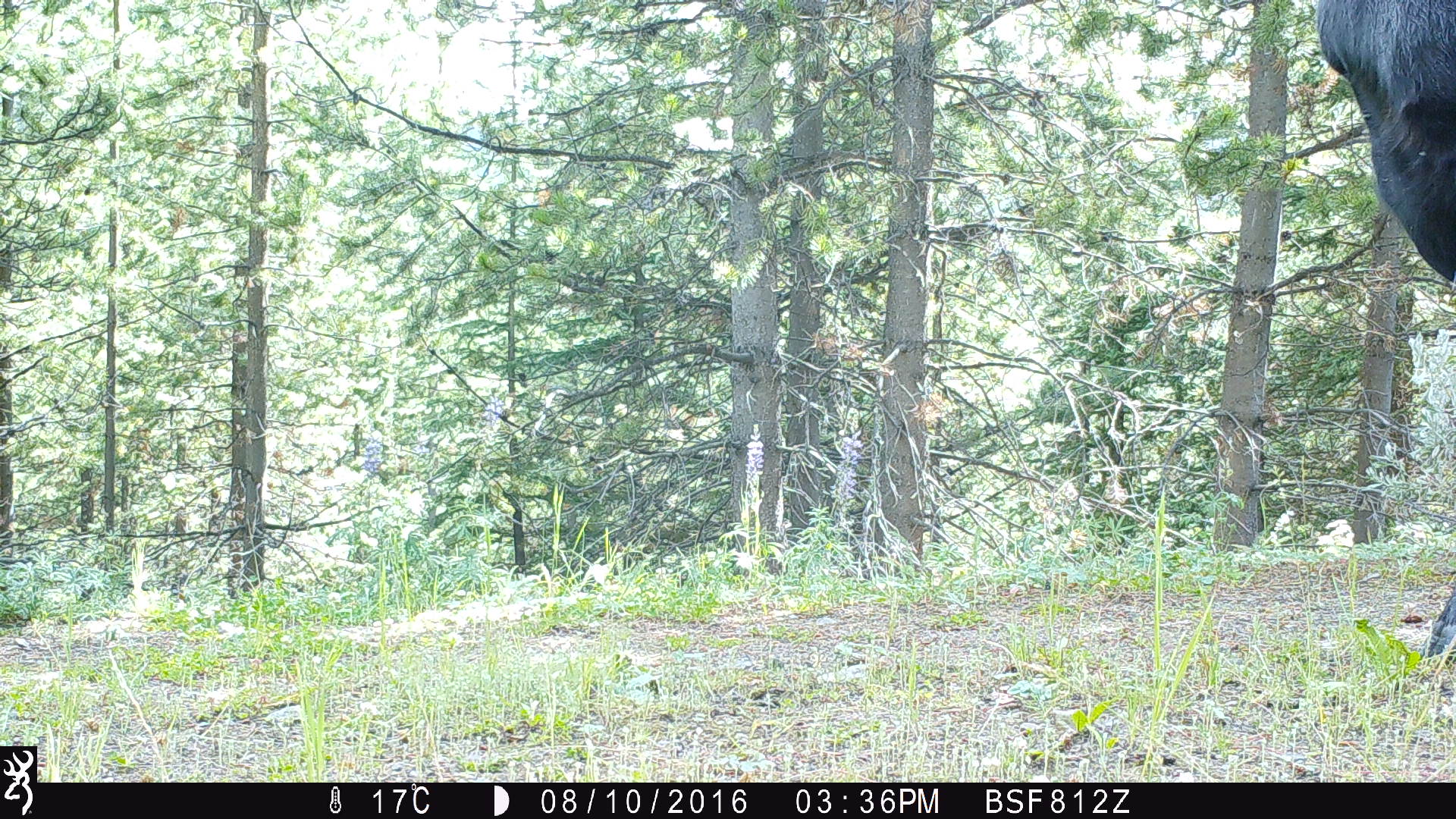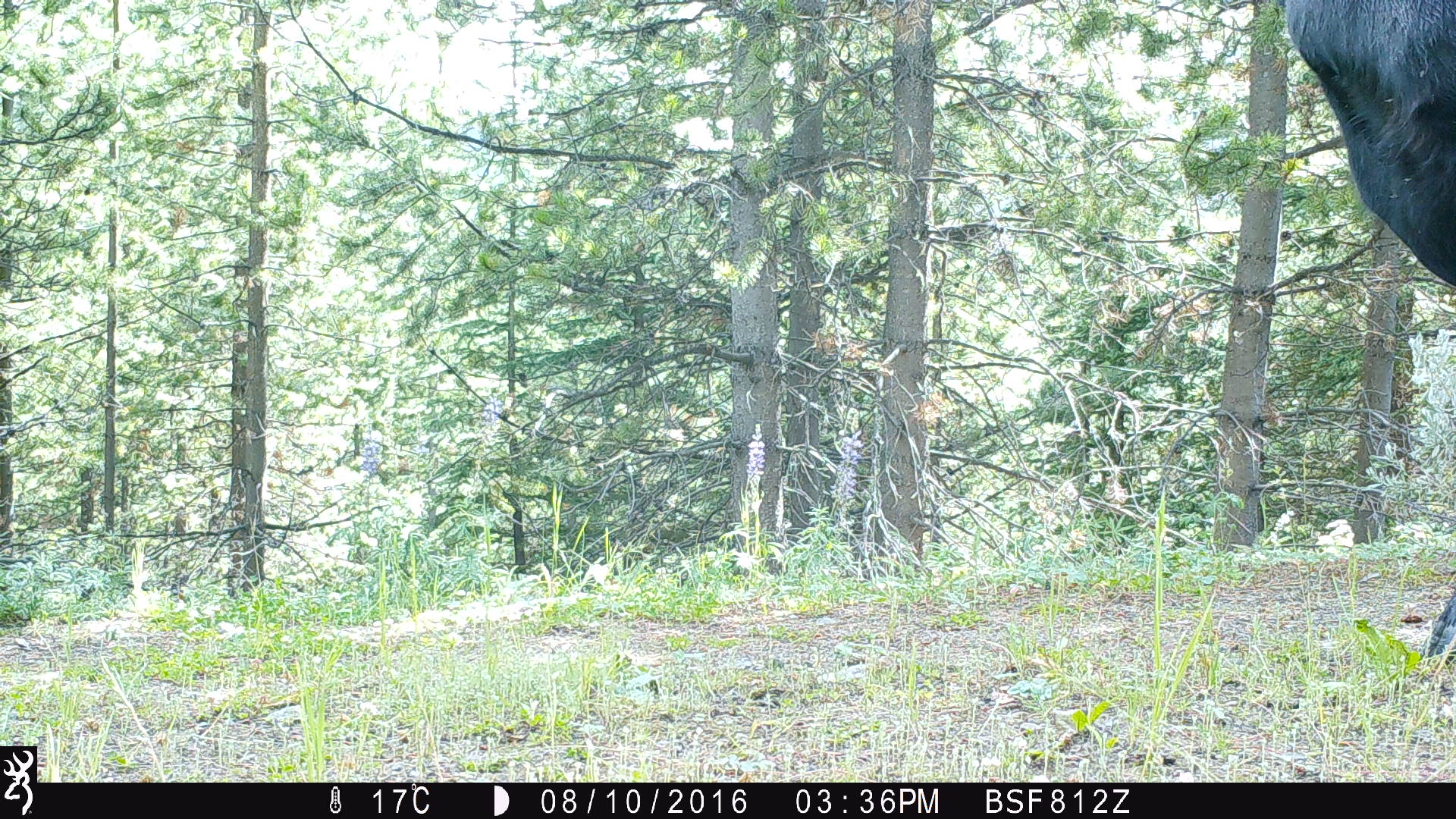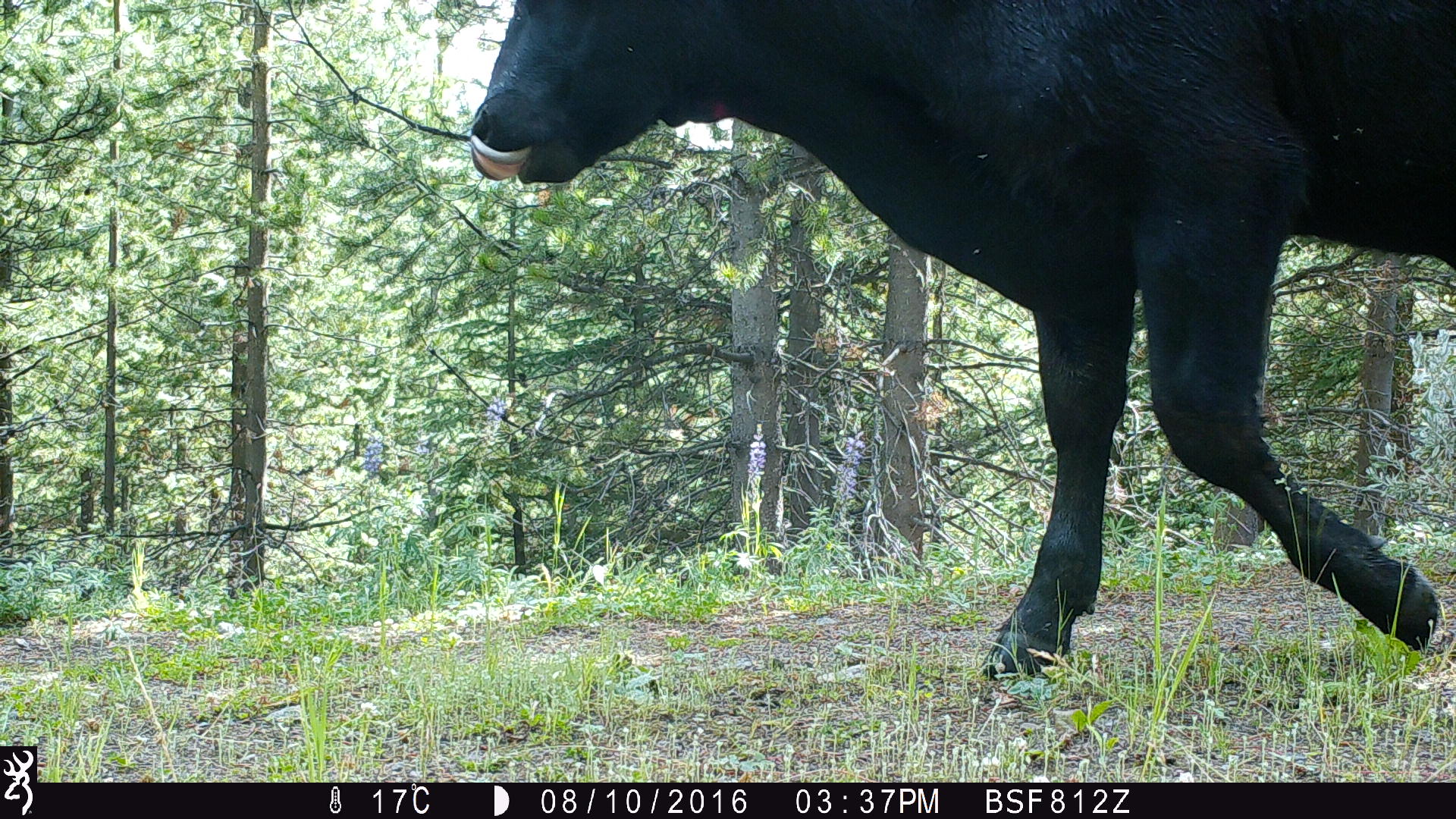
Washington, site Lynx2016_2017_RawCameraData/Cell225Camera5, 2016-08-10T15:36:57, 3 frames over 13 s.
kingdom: Animalia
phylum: Chordata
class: Mammalia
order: Artiodactyla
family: Bovidae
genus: Bos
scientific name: Bos taurus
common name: domestic cattle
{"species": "domestic cattle (Bos taurus)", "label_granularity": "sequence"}